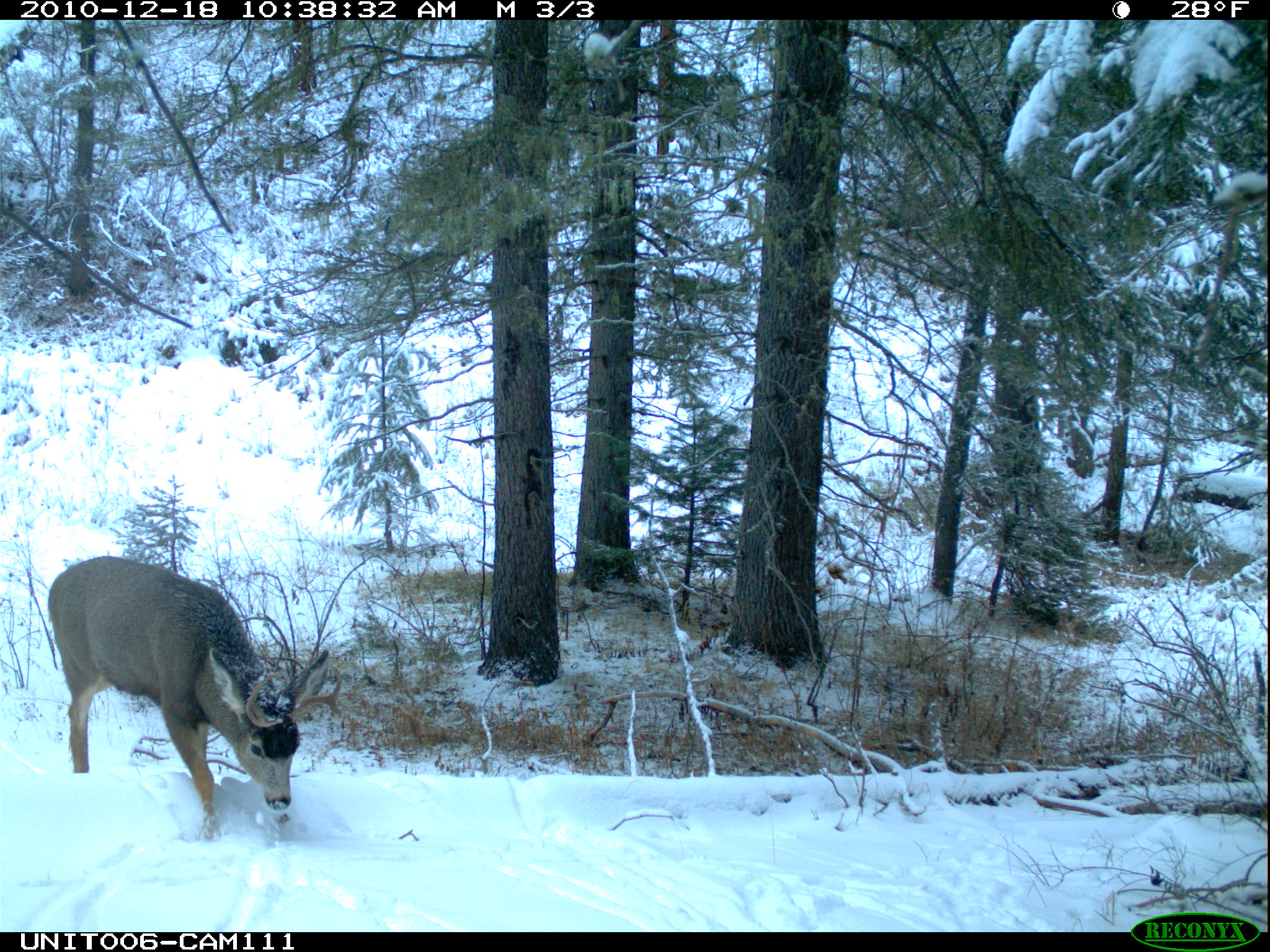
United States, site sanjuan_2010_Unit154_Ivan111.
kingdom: Animalia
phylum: Chordata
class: Mammalia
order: Artiodactyla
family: Cervidae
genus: Odocoileus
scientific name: Odocoileus hemionus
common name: mule deer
Odocoileus hemionus (mule deer).